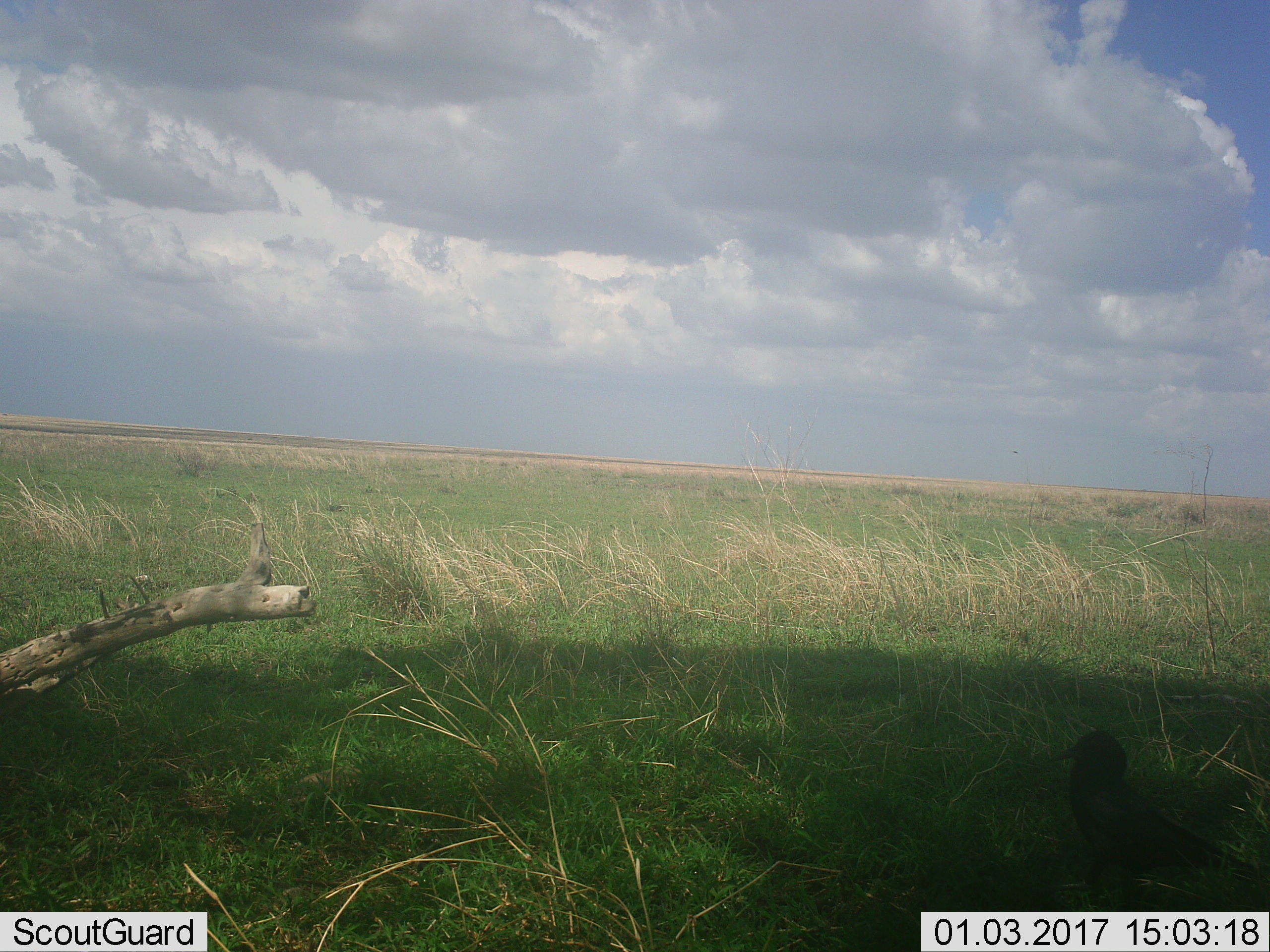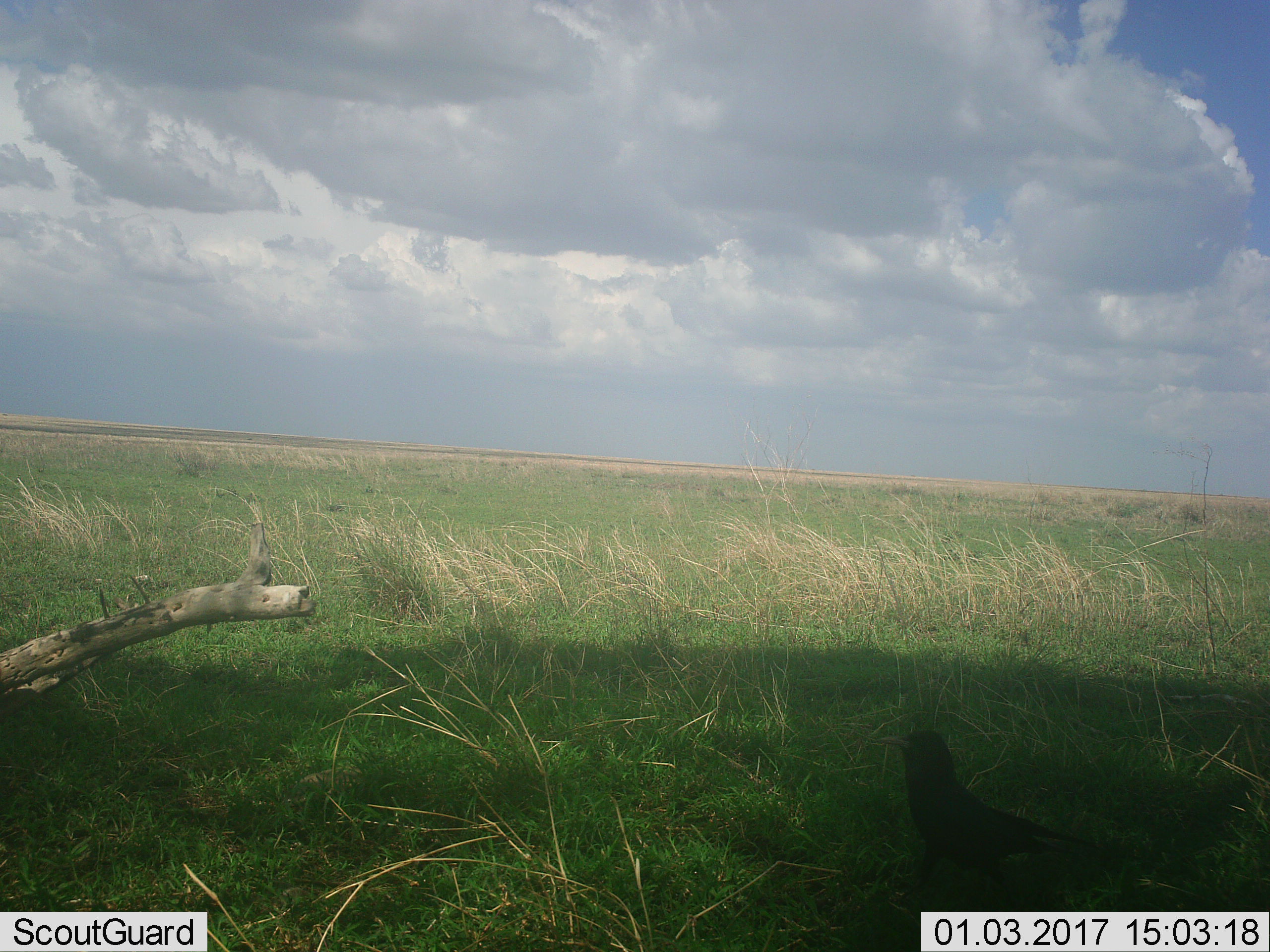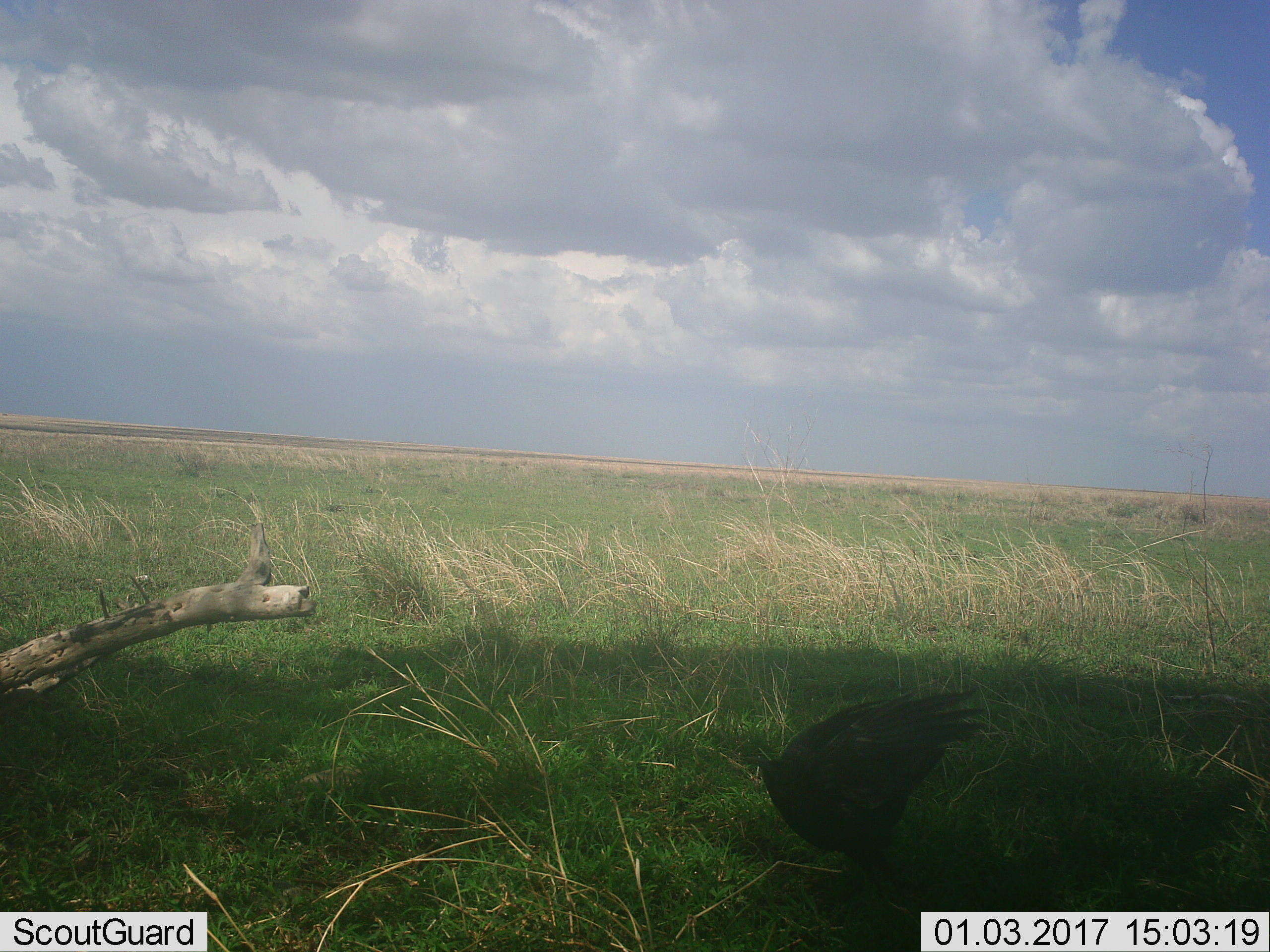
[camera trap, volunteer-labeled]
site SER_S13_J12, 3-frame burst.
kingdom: Animalia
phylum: Chordata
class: Aves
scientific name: Aves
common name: bird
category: birdother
Birdother (bird) (Aves), count 1. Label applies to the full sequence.